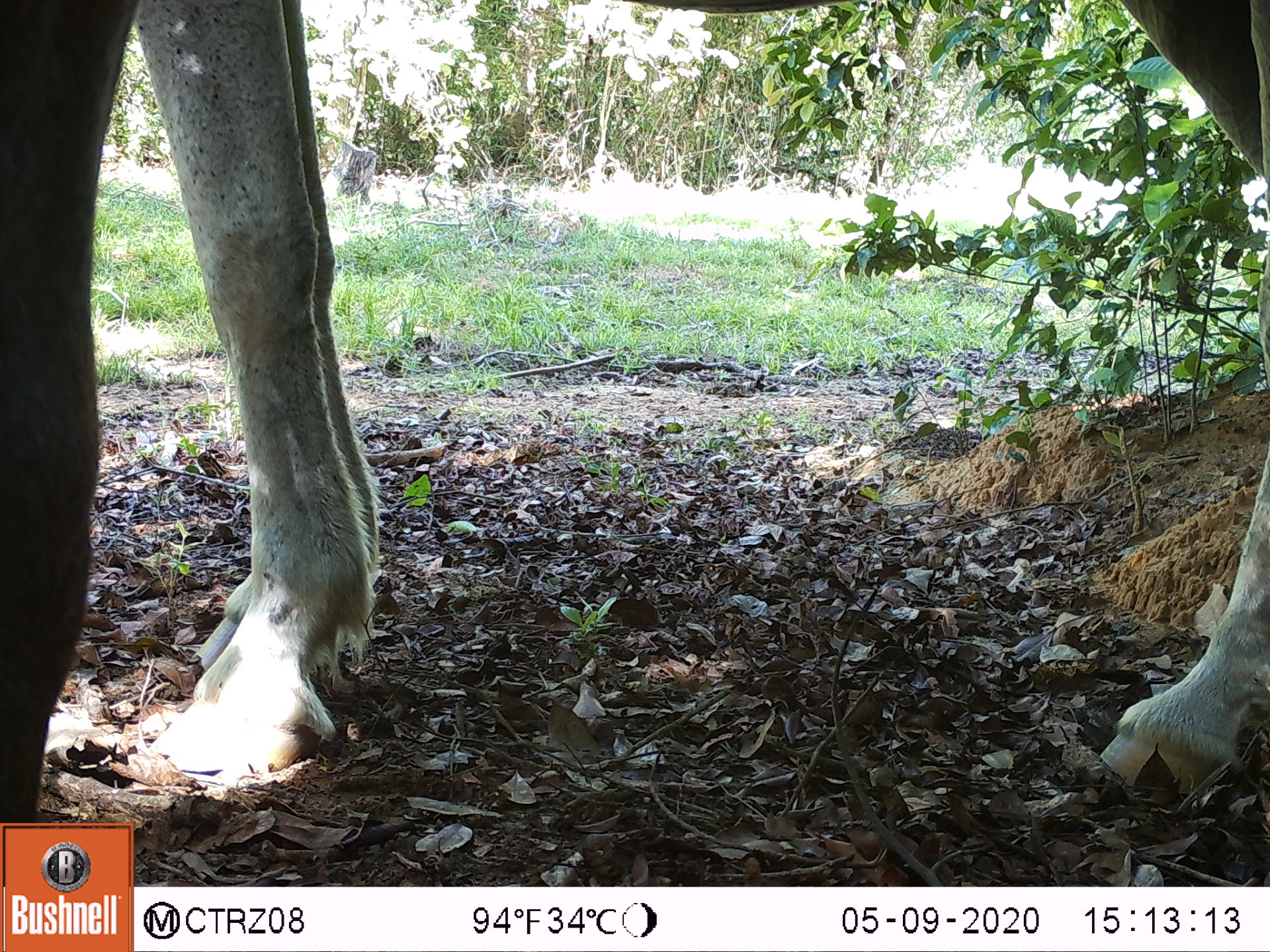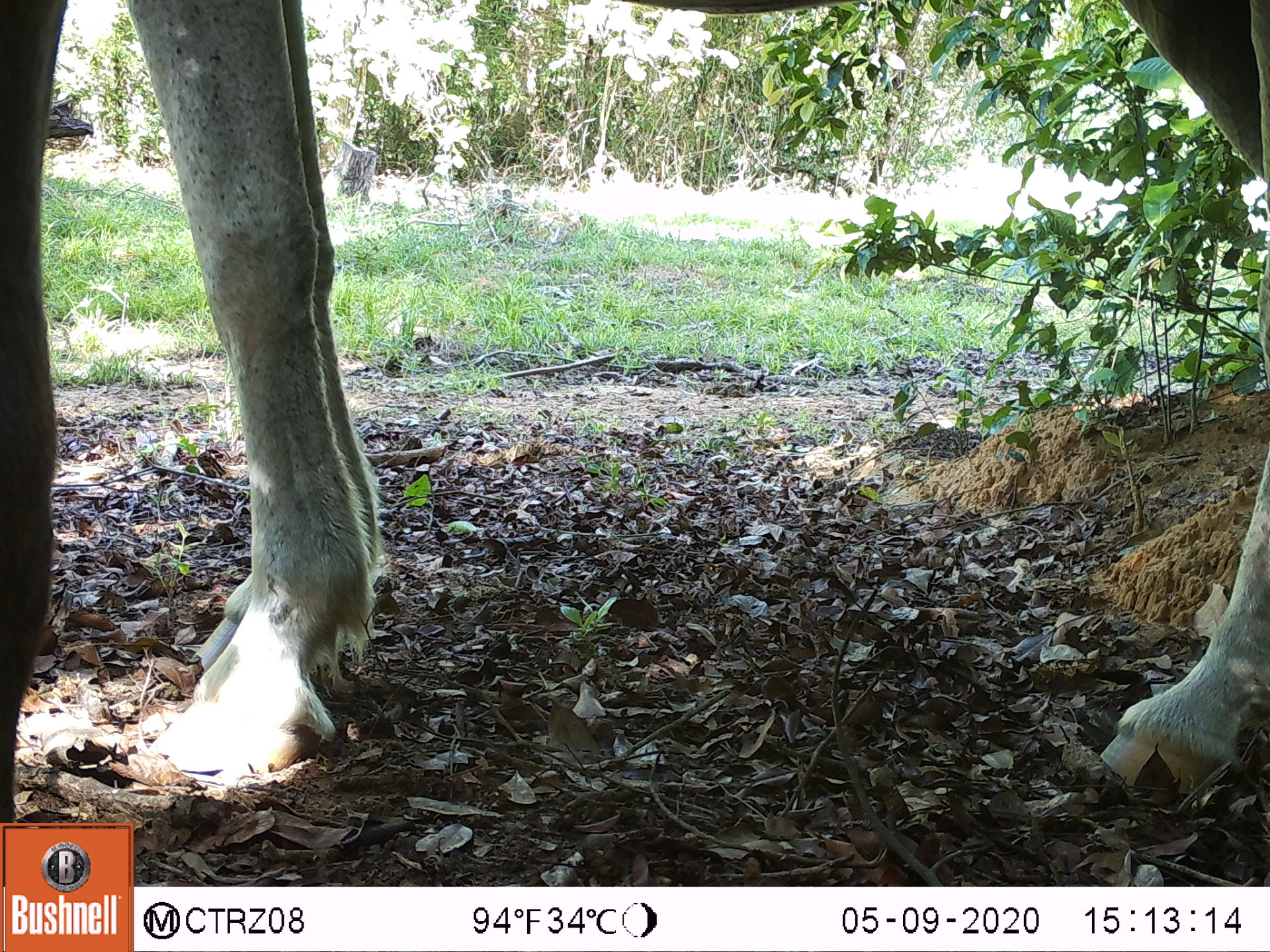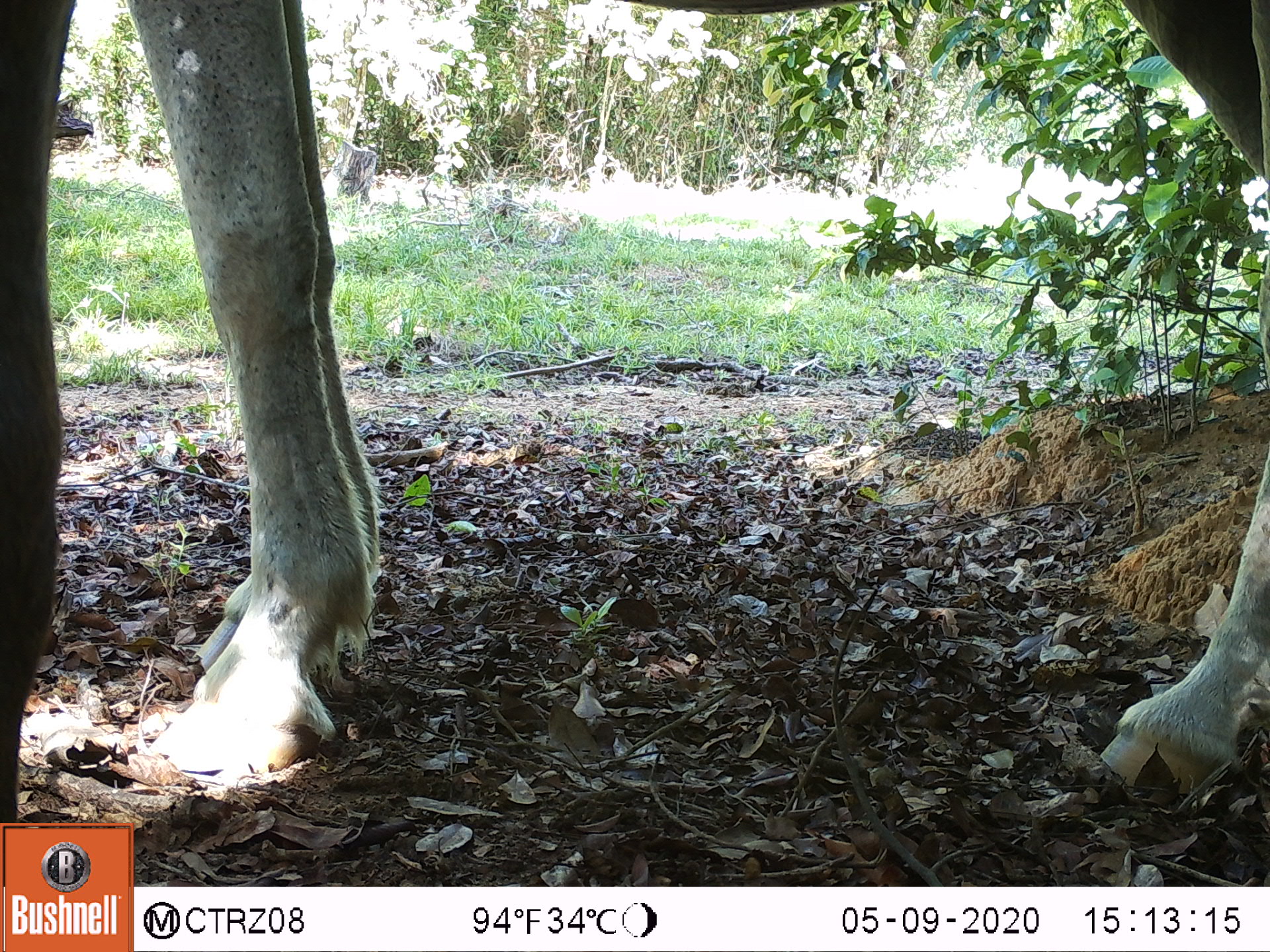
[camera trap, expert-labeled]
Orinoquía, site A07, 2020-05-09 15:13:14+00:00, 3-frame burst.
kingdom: Animalia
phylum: Chordata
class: Mammalia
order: Perissodactyla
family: Equidae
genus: Equus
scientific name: Equus caballus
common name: domestic horse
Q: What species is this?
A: Domestic horse (Equus caballus).